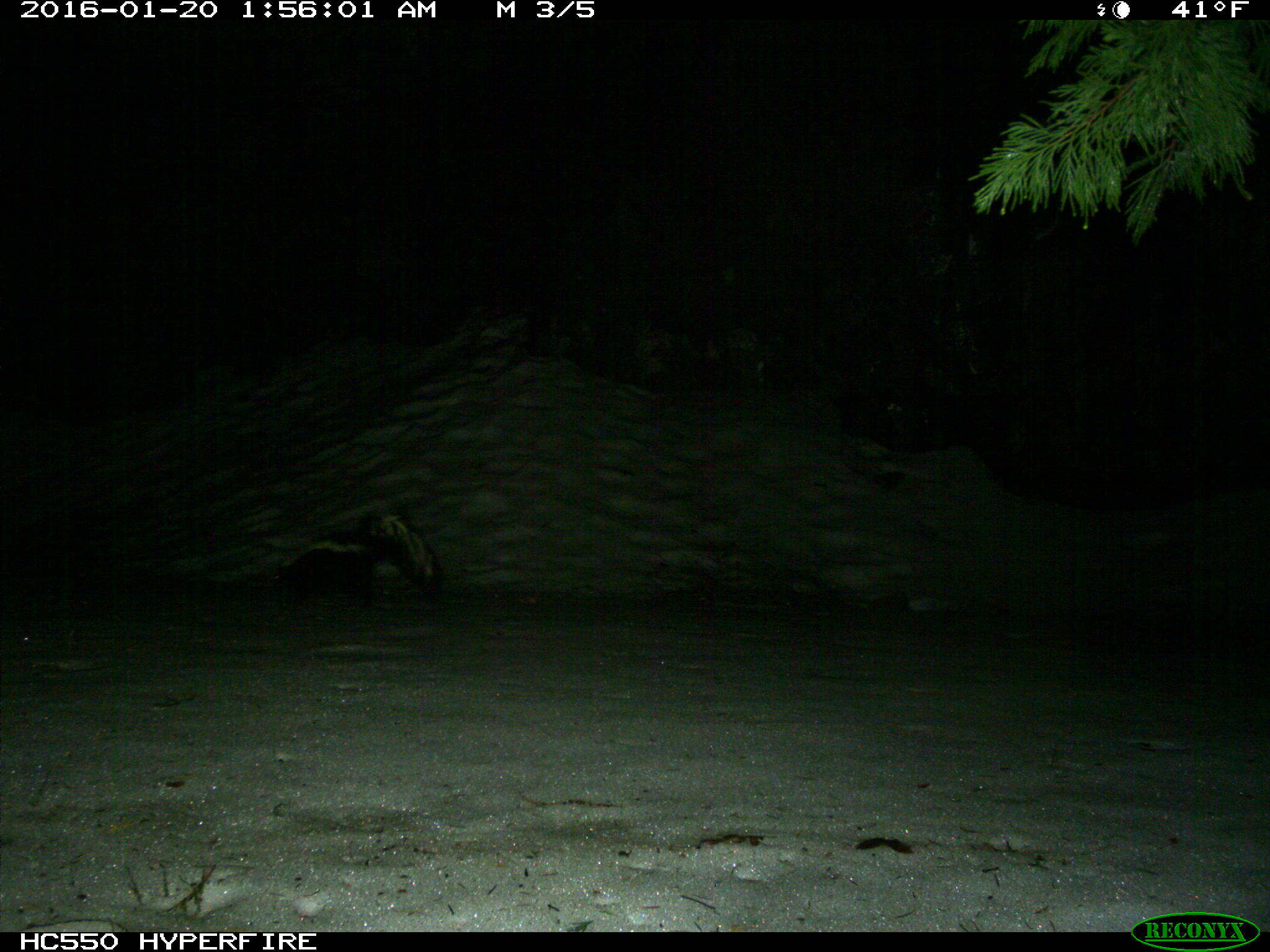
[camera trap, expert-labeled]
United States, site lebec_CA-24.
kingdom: Animalia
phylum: Chordata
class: Mammalia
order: Carnivora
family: Mephitidae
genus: Mephitis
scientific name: Mephitis mephitis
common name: striped skunk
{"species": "Mephitis mephitis (striped skunk)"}